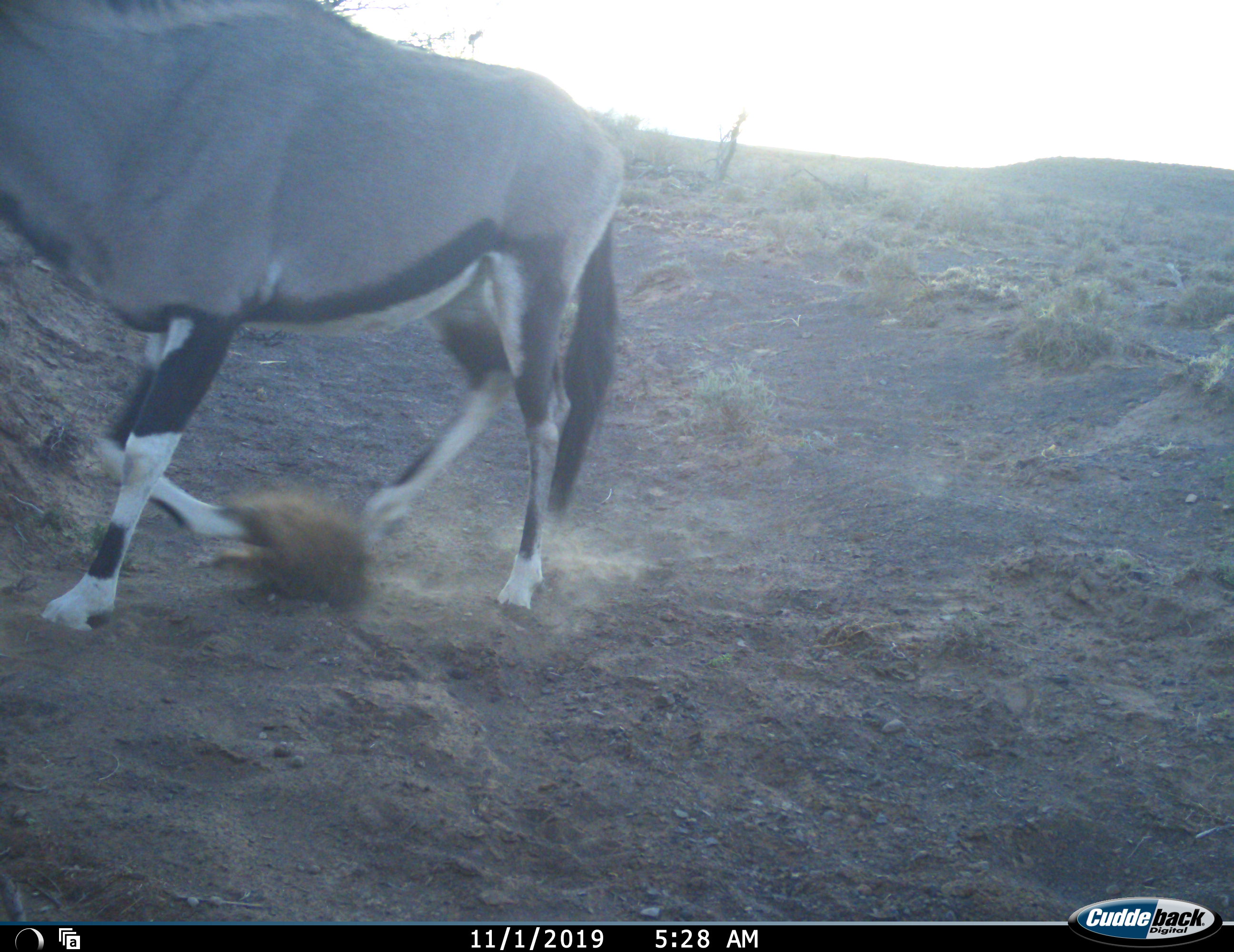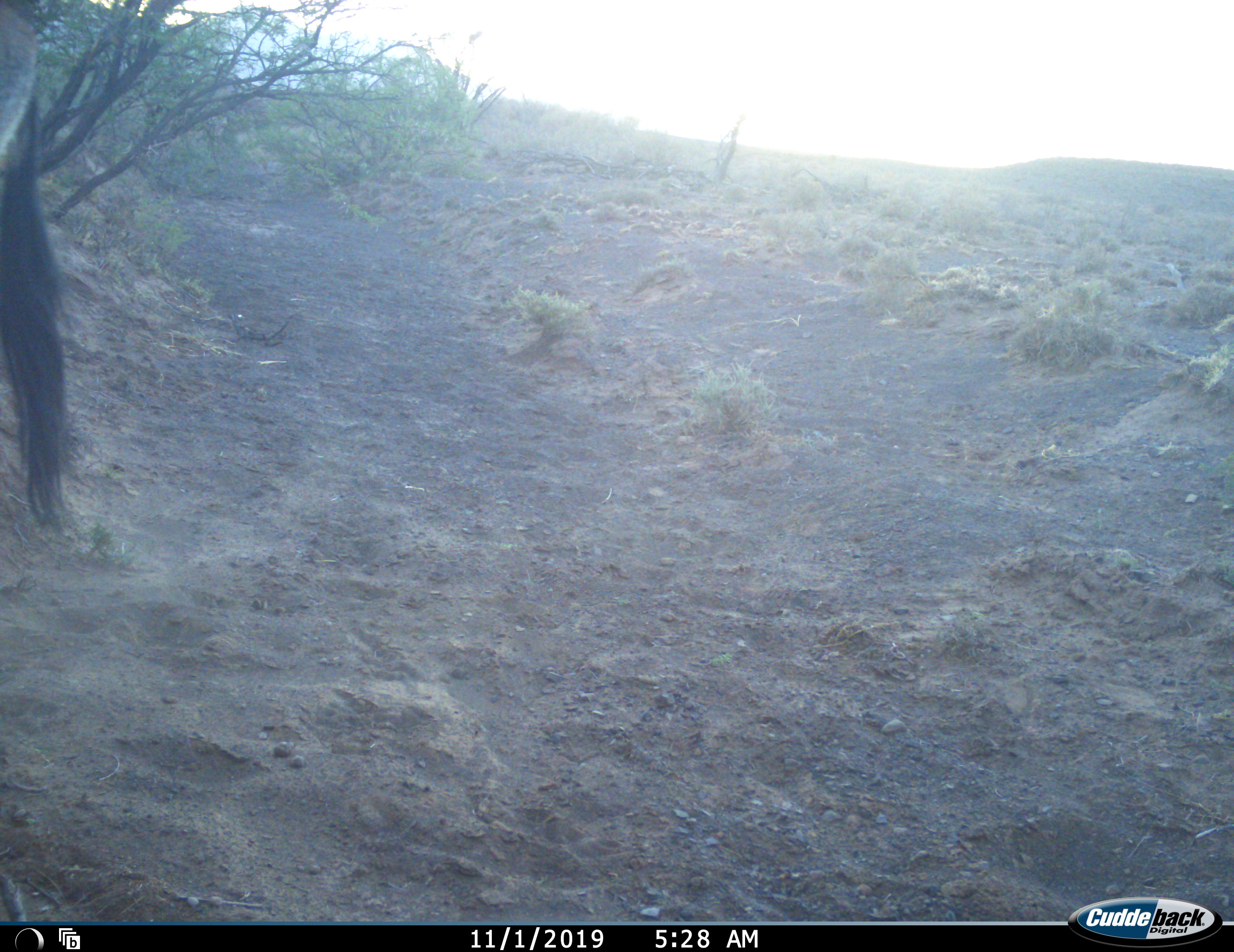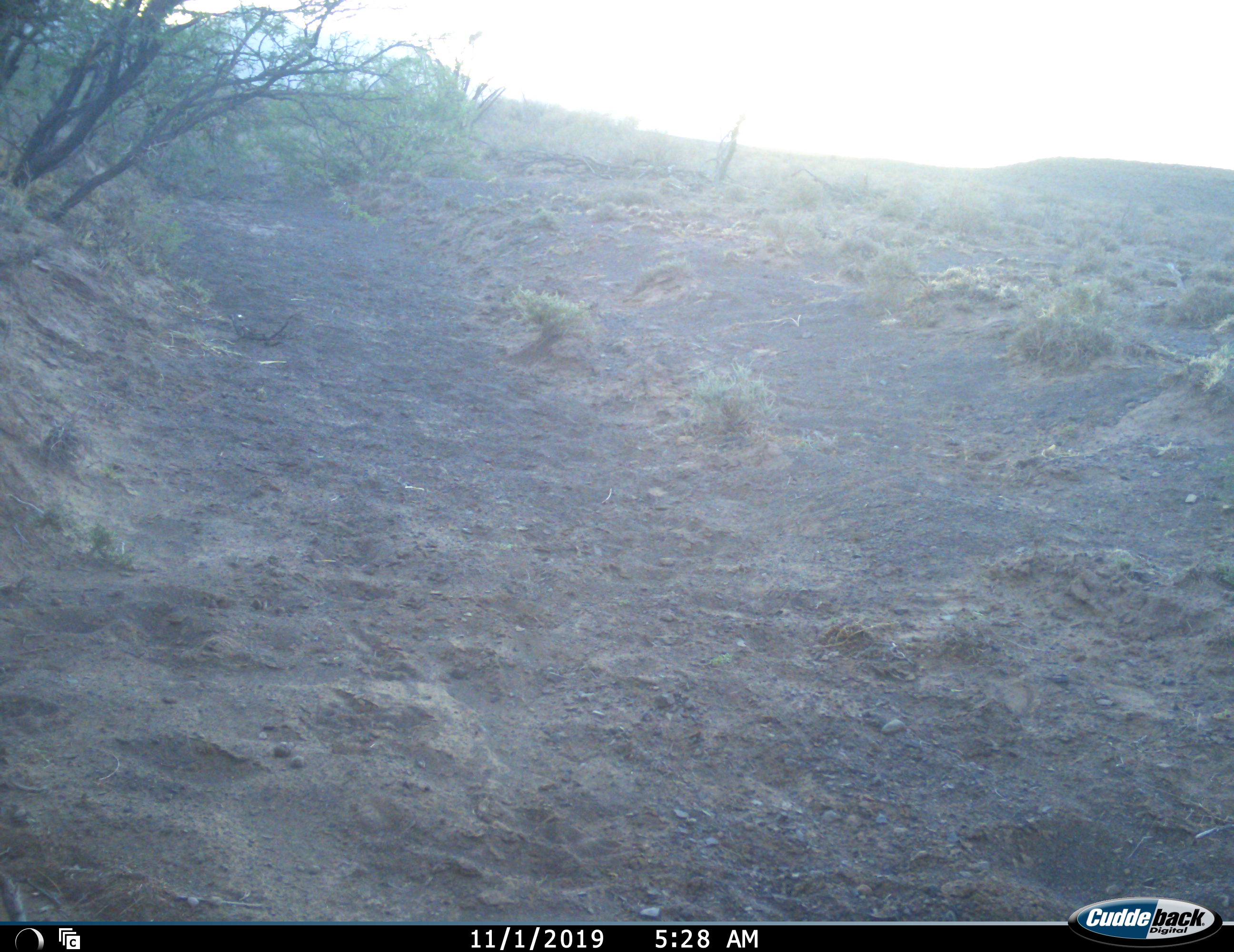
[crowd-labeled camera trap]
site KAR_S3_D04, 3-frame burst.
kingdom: Animalia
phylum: Chordata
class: Mammalia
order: Artiodactyla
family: Bovidae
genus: Oryx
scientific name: Oryx gazella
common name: gemsbok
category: oryx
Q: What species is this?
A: Oryx (gemsbok) (Oryx gazella).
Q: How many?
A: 1.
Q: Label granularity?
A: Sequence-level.